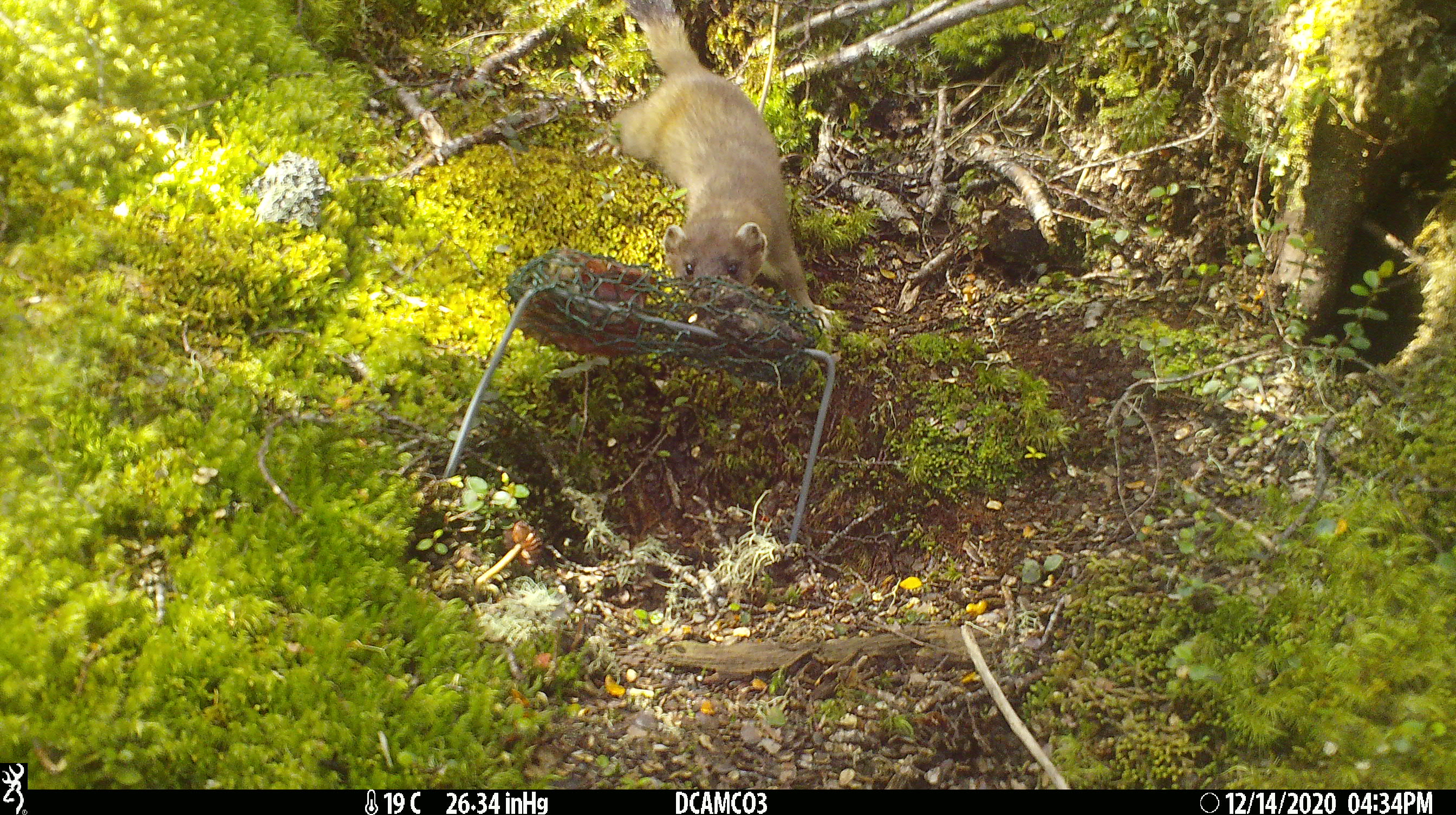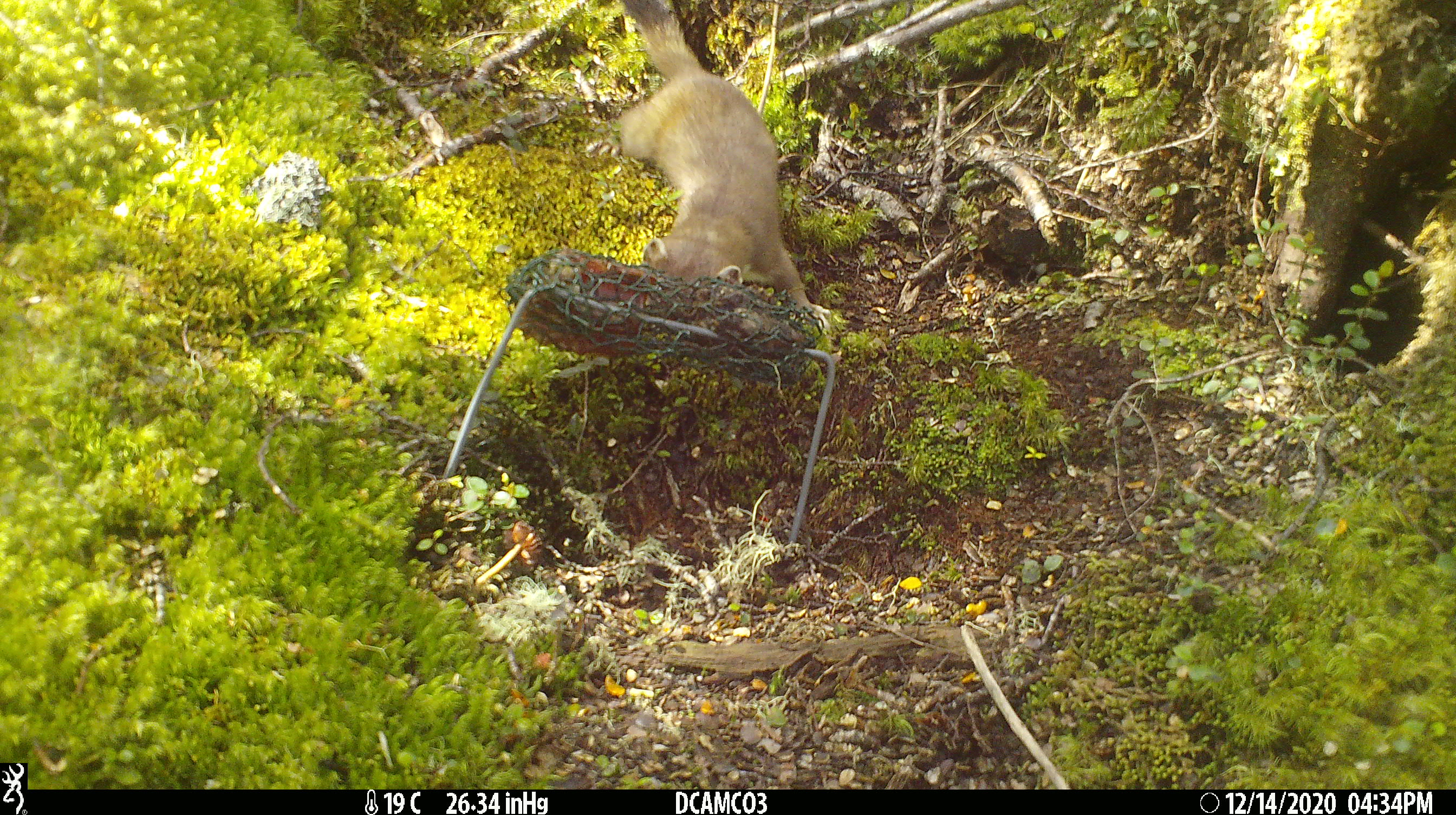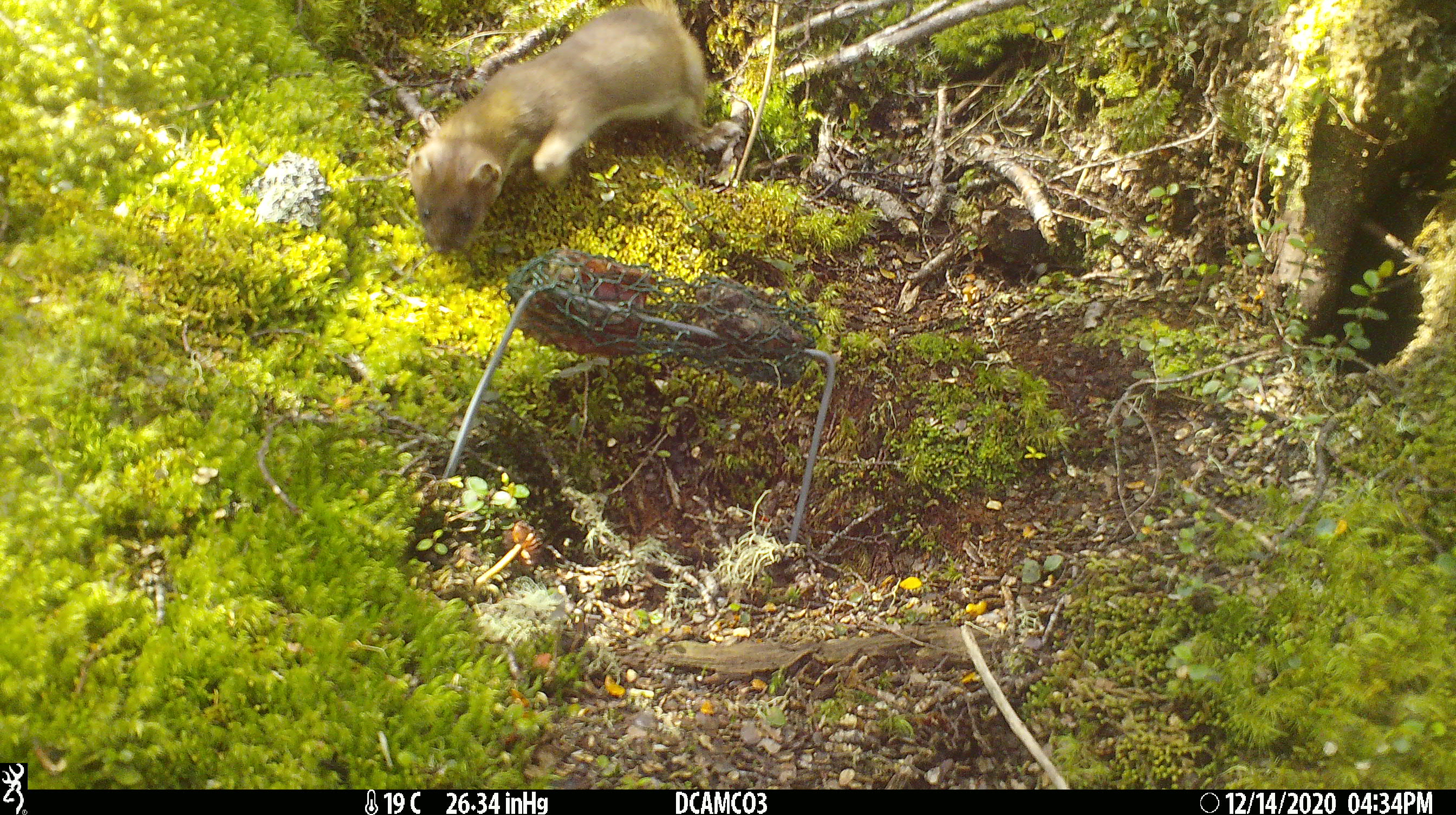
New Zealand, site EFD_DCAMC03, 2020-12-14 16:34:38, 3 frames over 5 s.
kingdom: Animalia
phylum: Chordata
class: Mammalia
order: Carnivora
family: Mustelidae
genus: Mustela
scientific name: Mustela erminea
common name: stoat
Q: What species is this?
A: Stoat (Mustela erminea).